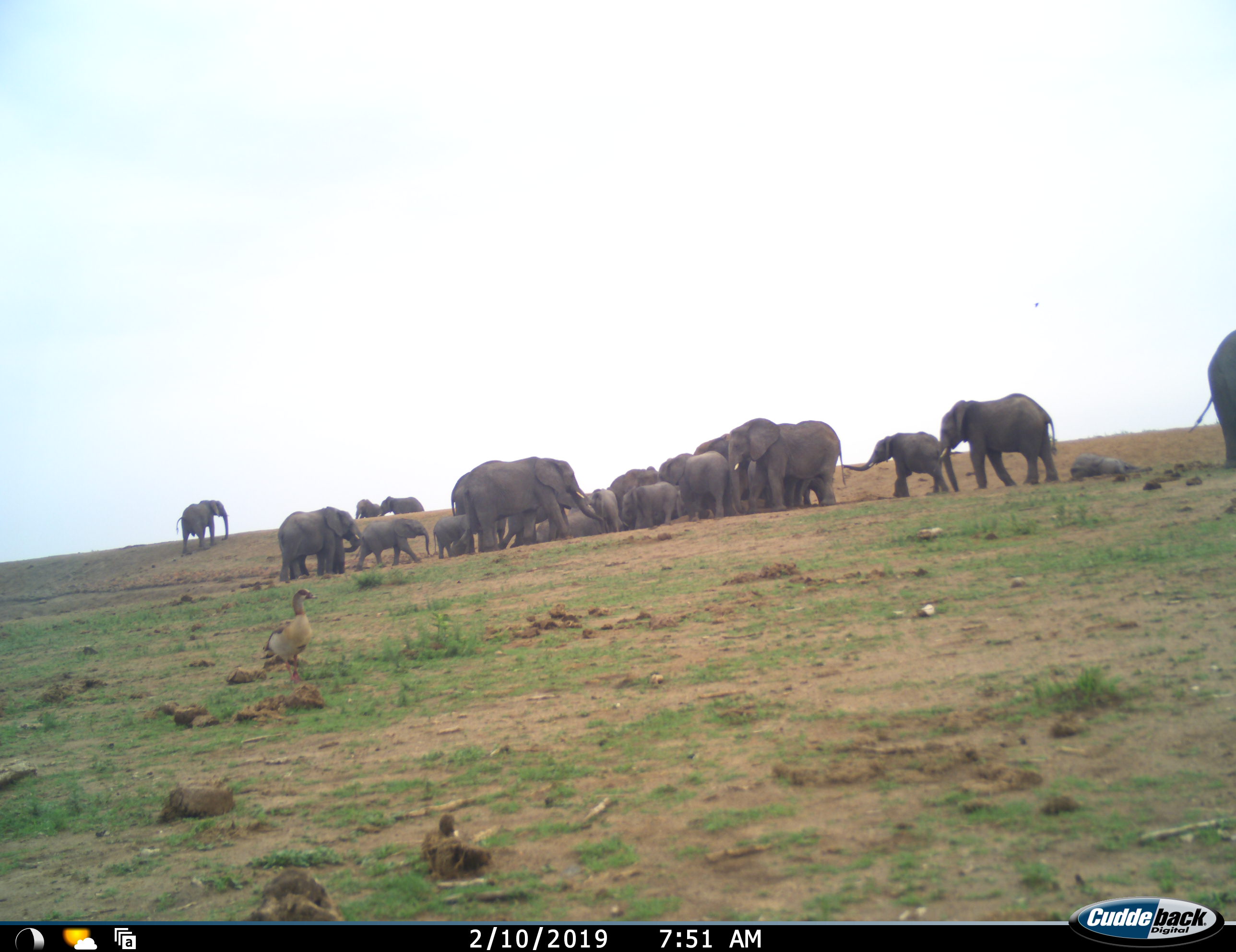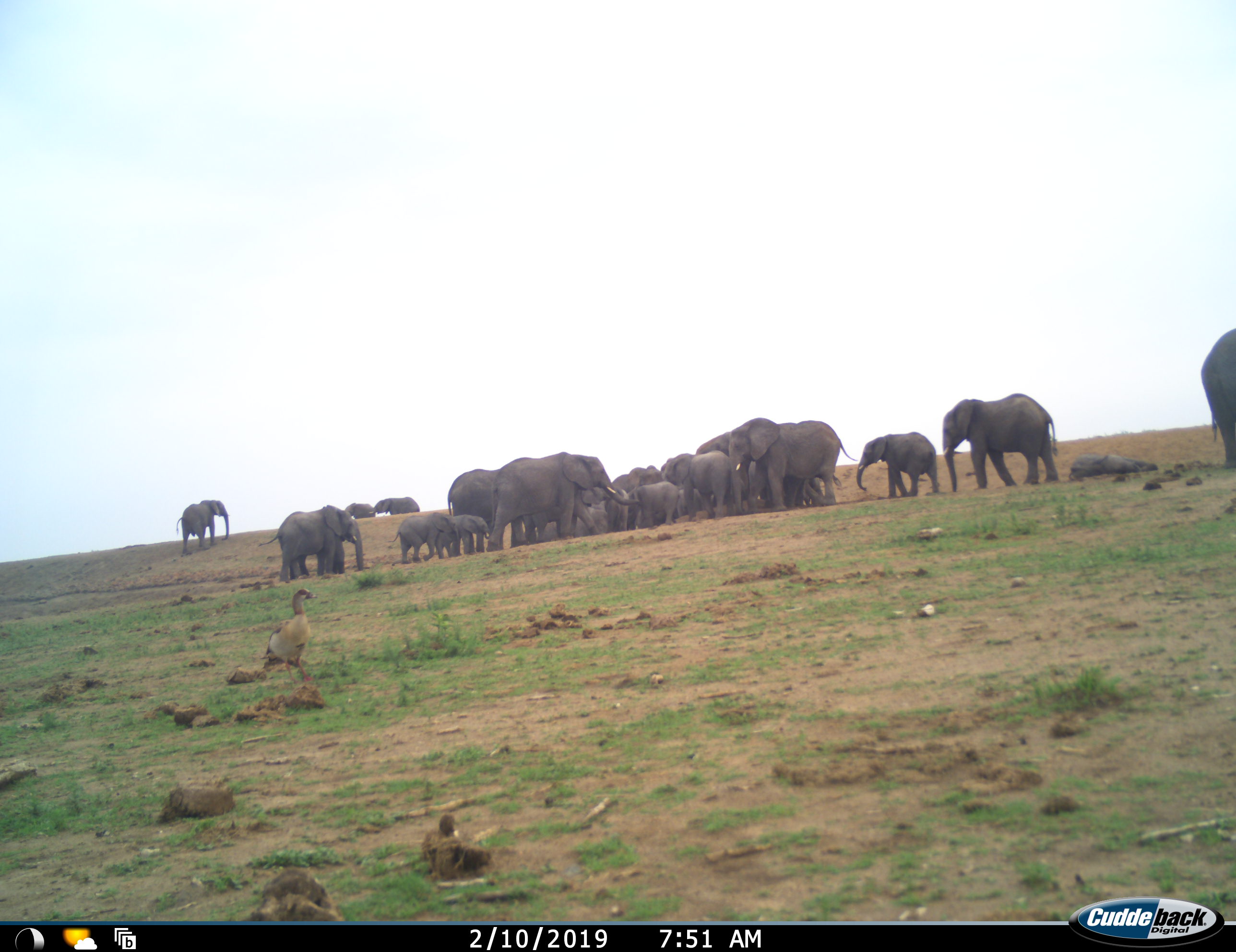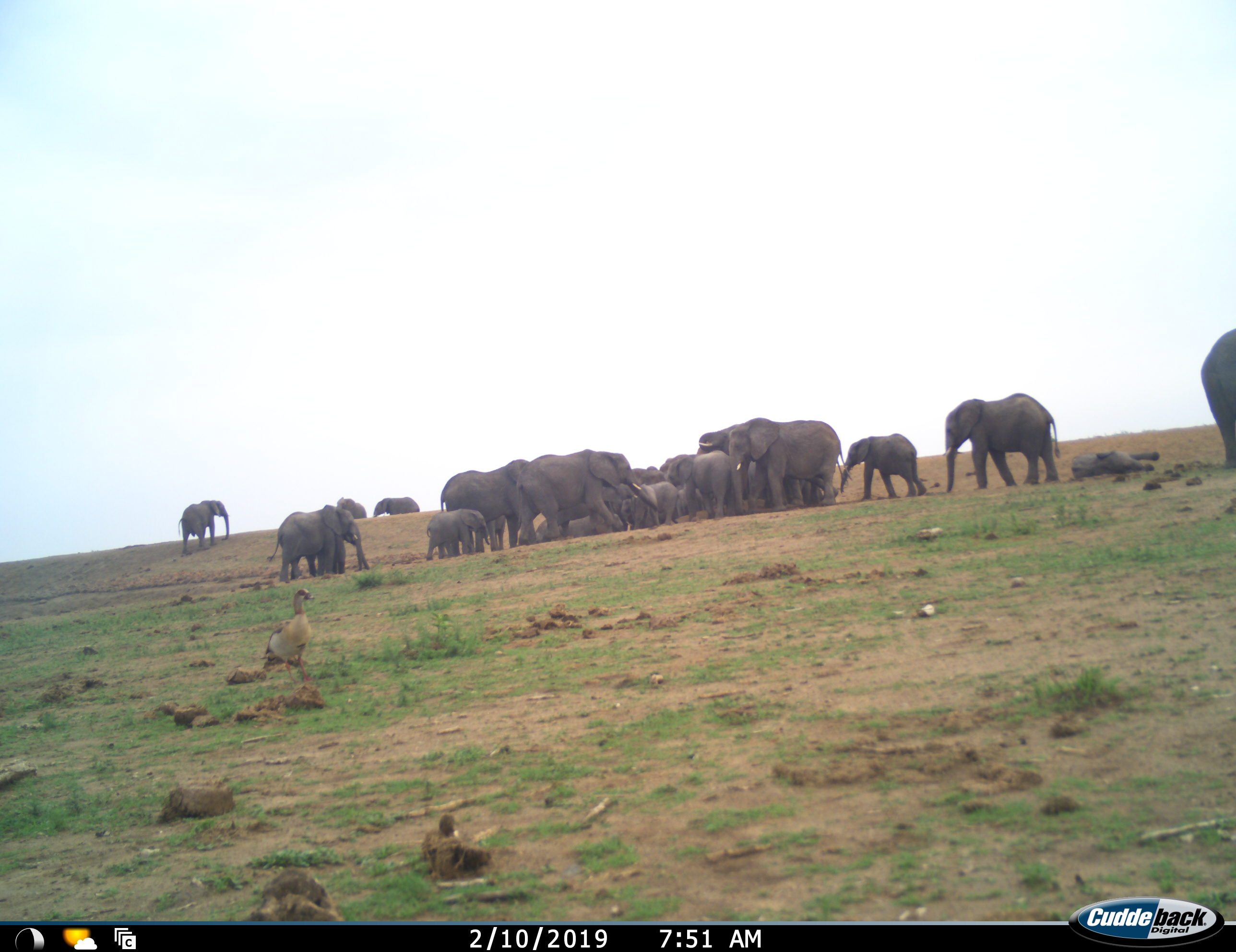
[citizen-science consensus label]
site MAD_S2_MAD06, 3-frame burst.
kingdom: Animalia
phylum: Chordata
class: Mammalia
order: Proboscidea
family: Elephantidae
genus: Loxodonta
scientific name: Loxodonta africana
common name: african bush elephant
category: elephant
Elephant (african bush elephant) (Loxodonta africana), count 11-50. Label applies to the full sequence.